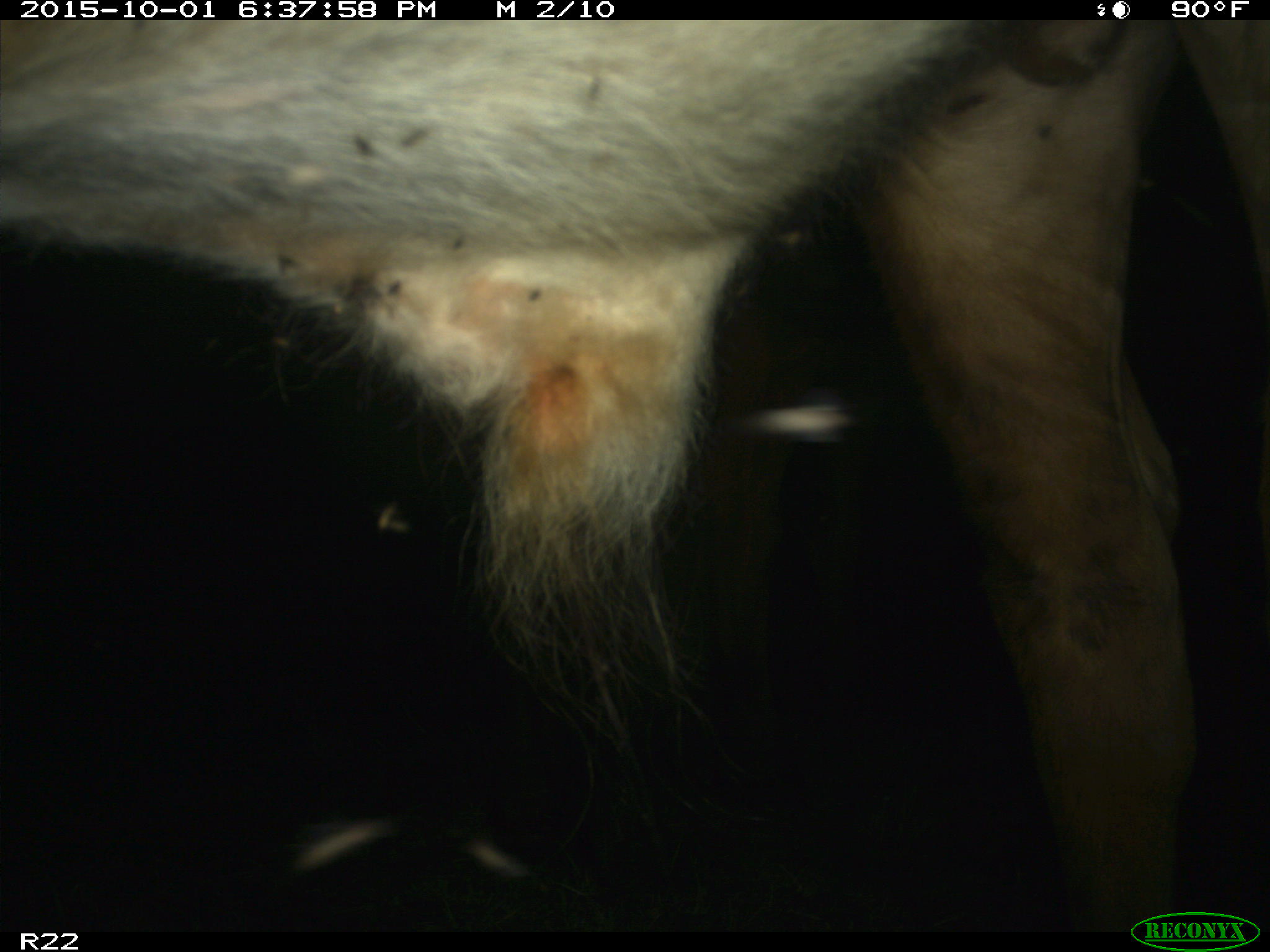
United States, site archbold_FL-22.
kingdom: Animalia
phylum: Chordata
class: Mammalia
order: Artiodactyla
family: Bovidae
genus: Bos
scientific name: Bos taurus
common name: domestic cow